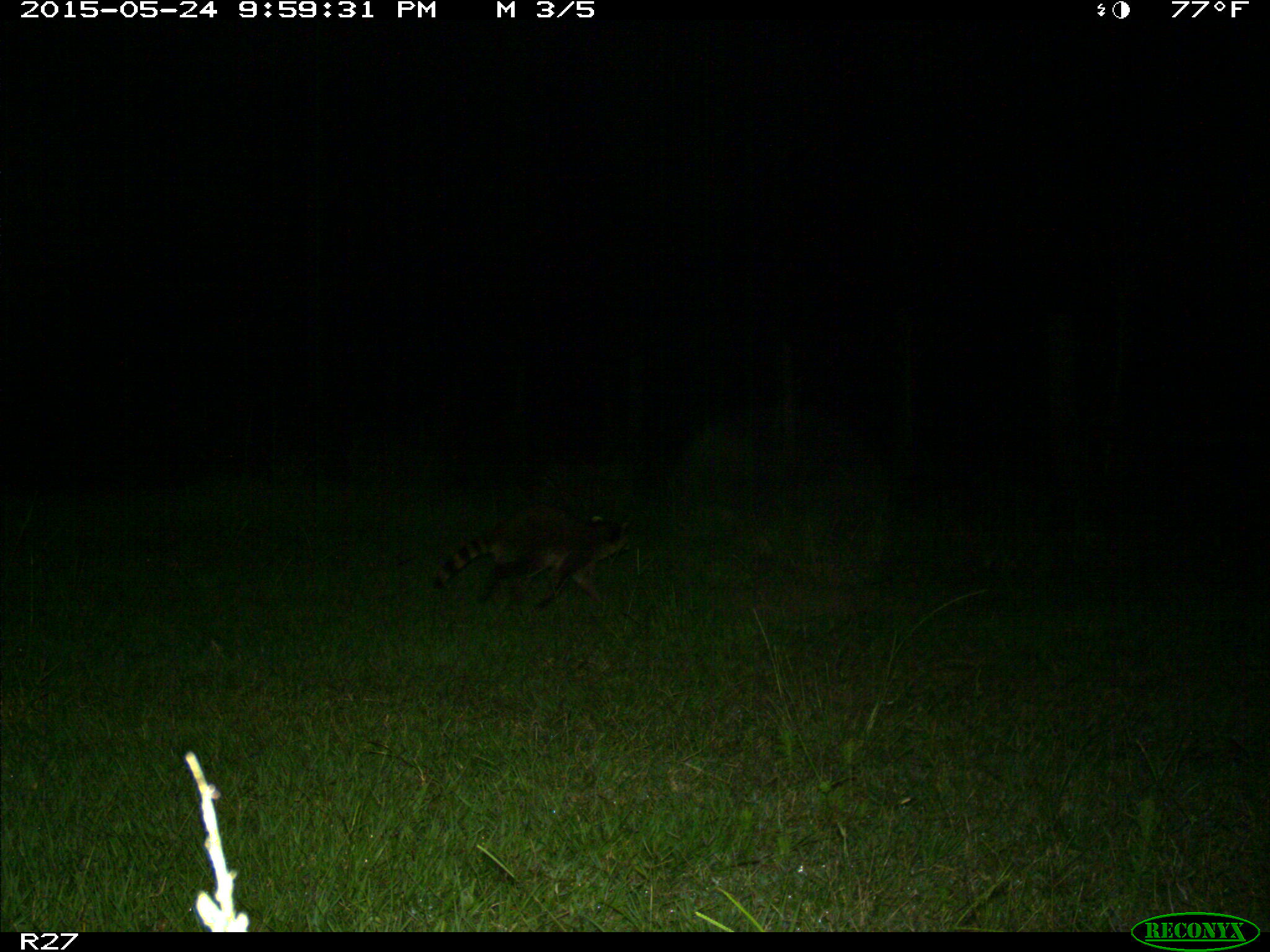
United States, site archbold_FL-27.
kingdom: Animalia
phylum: Chordata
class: Mammalia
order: Carnivora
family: Procyonidae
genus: Procyon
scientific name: Procyon lotor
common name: common raccoon